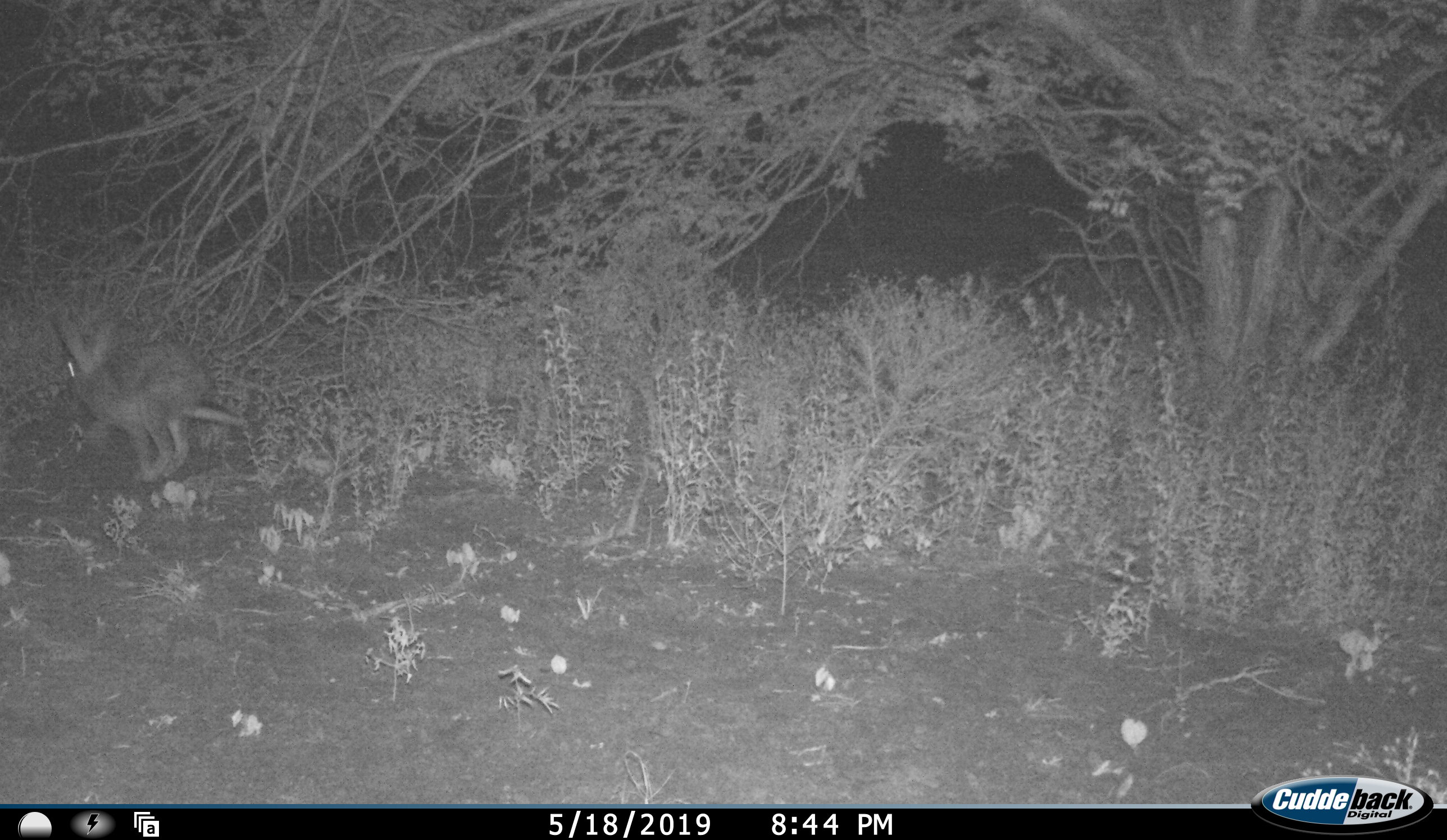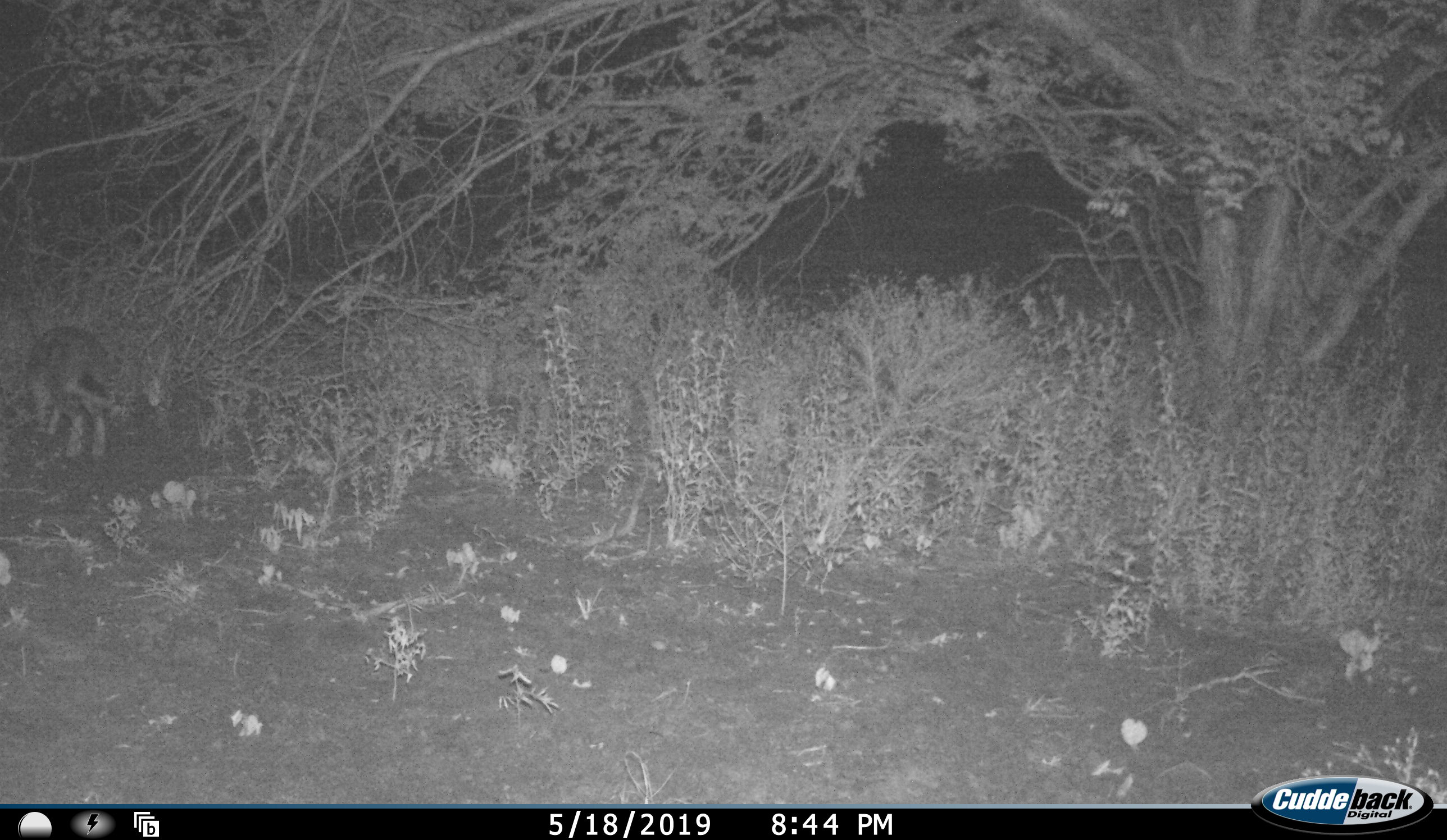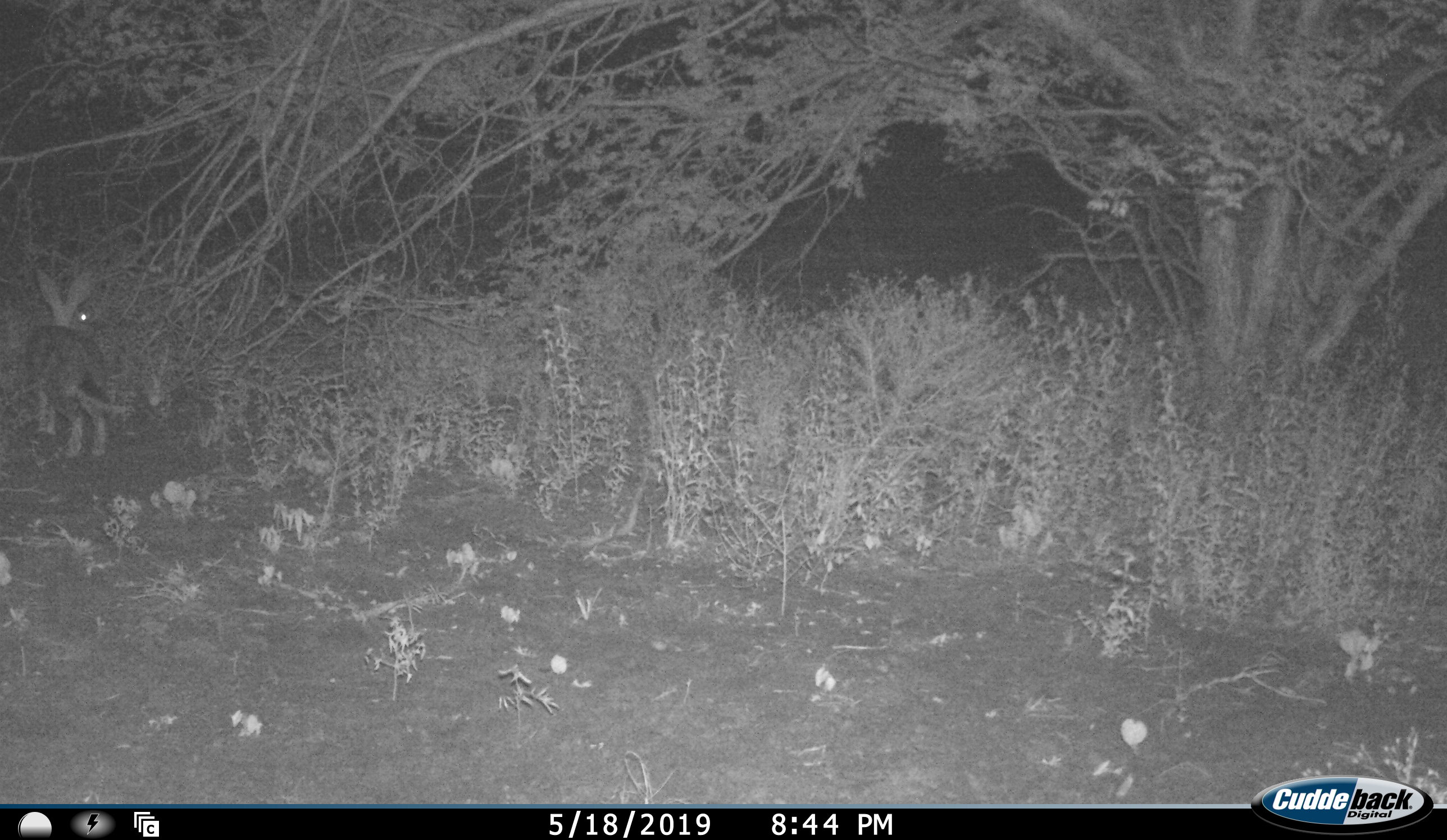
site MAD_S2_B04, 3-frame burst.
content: unidentified animal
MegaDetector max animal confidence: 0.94